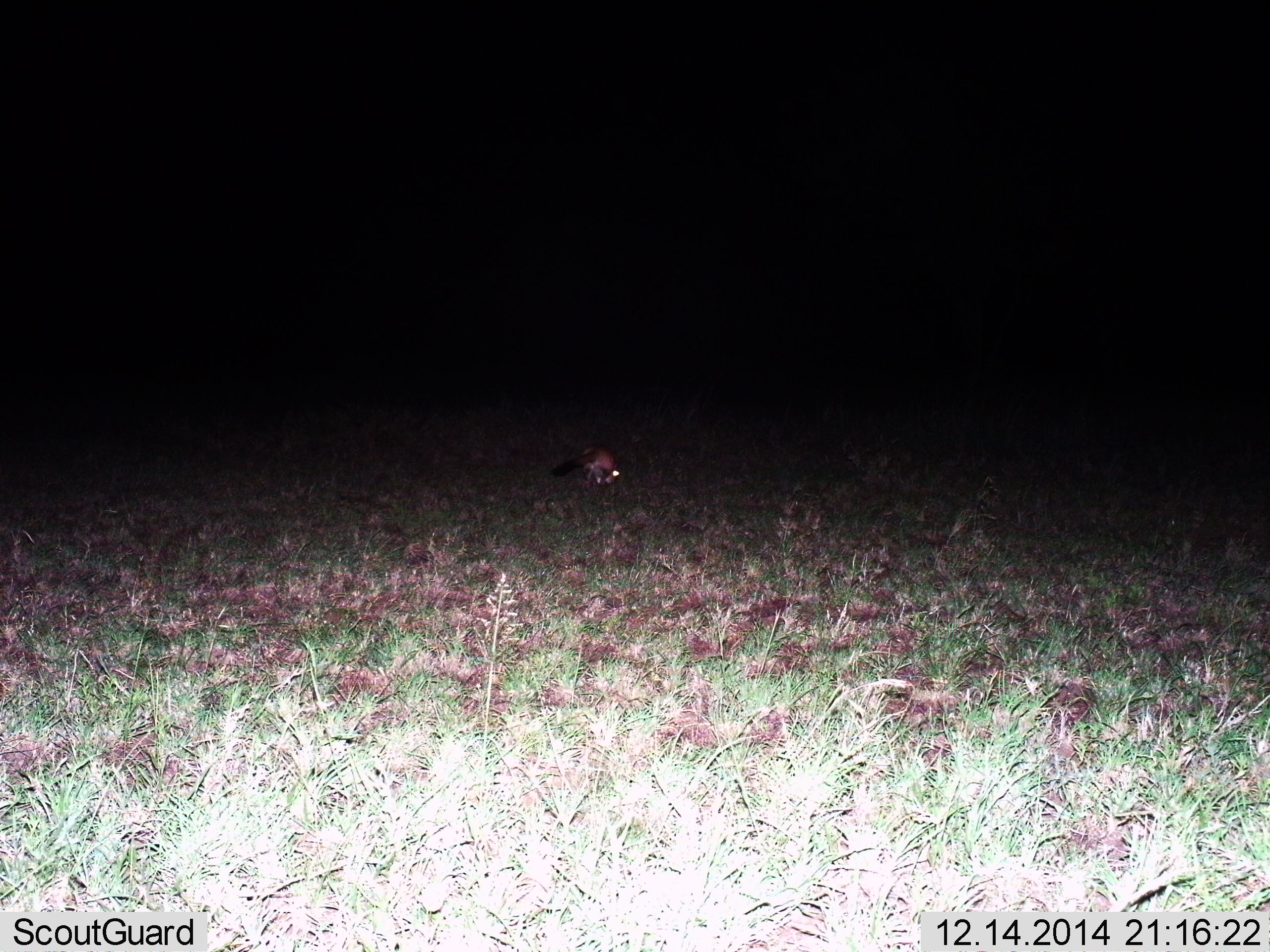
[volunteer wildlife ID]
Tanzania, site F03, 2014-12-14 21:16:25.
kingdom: Animalia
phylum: Chordata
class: Mammalia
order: Carnivora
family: Canidae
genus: Otocyon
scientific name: Otocyon megalotis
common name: bat-eared fox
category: batearedfox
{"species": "batearedfox (bat-eared fox) (Otocyon megalotis)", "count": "1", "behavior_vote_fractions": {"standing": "100%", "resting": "0%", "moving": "0%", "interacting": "0%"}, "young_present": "0%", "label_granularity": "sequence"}